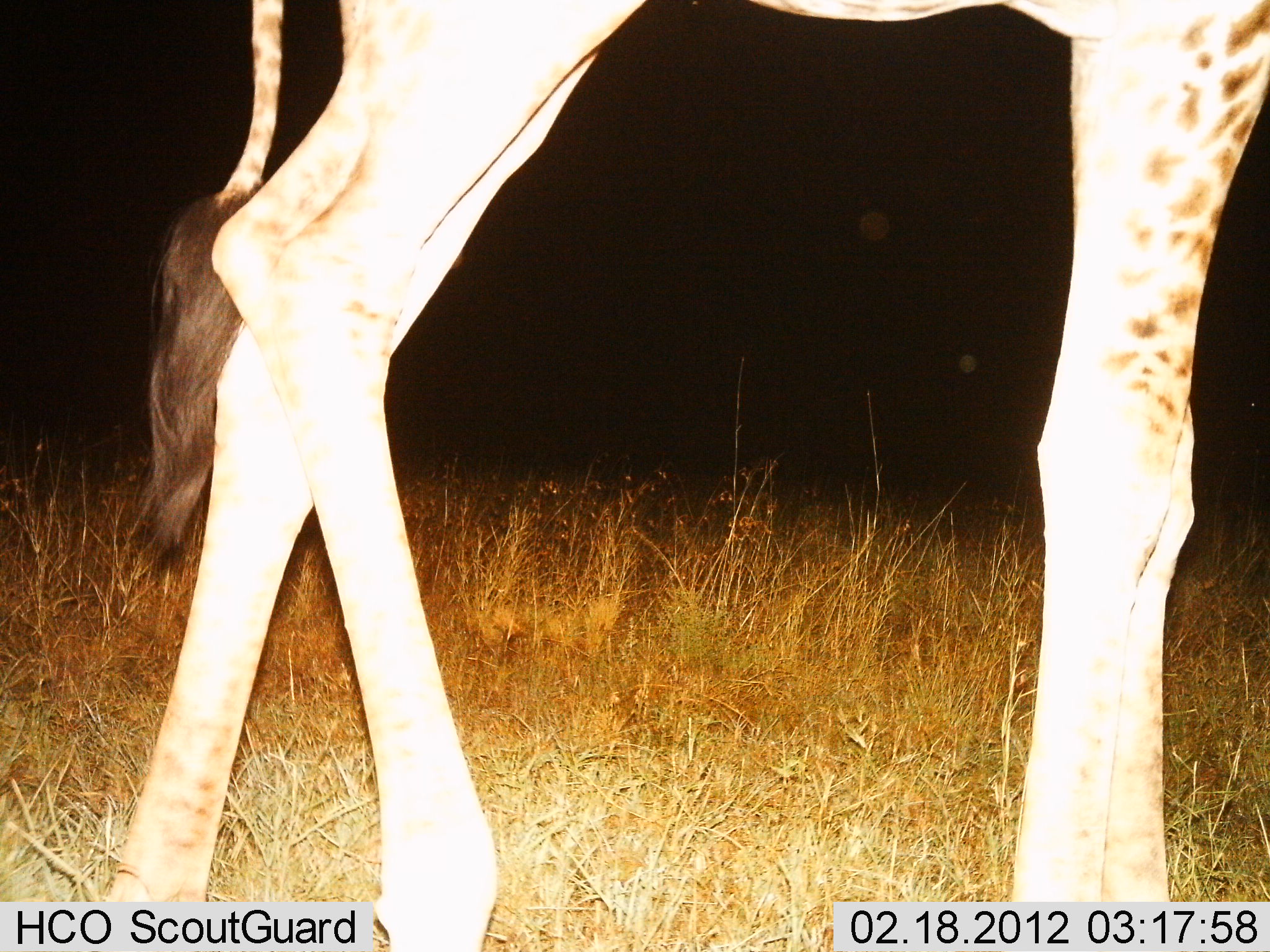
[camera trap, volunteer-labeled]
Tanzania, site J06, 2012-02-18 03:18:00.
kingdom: Animalia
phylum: Chordata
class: Mammalia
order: Artiodactyla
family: Giraffidae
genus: Giraffa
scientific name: Giraffa camelopardalis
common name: giraffe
Giraffe (Giraffa camelopardalis), count 1. Behavior (volunteer vote fractions): standing 60%, resting 0%, moving 40%, interacting 0%. Young present (vote fraction): 0%. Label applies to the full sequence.